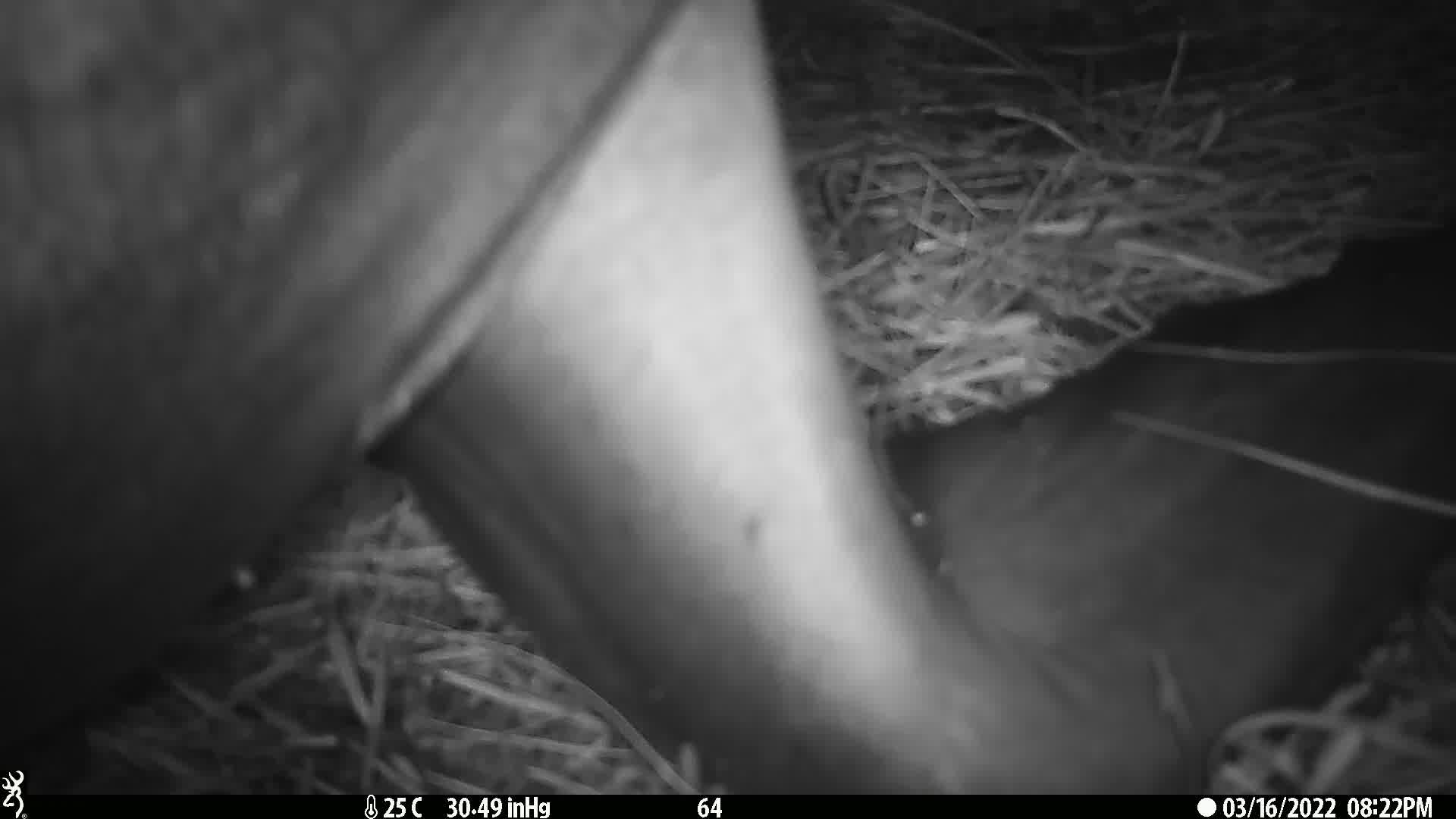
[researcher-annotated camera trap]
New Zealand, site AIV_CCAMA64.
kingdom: Animalia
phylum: Chordata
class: Mammalia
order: Carnivora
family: Otariidae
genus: Phocarctos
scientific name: Phocarctos hookeri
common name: new zealand sea lion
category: sealion